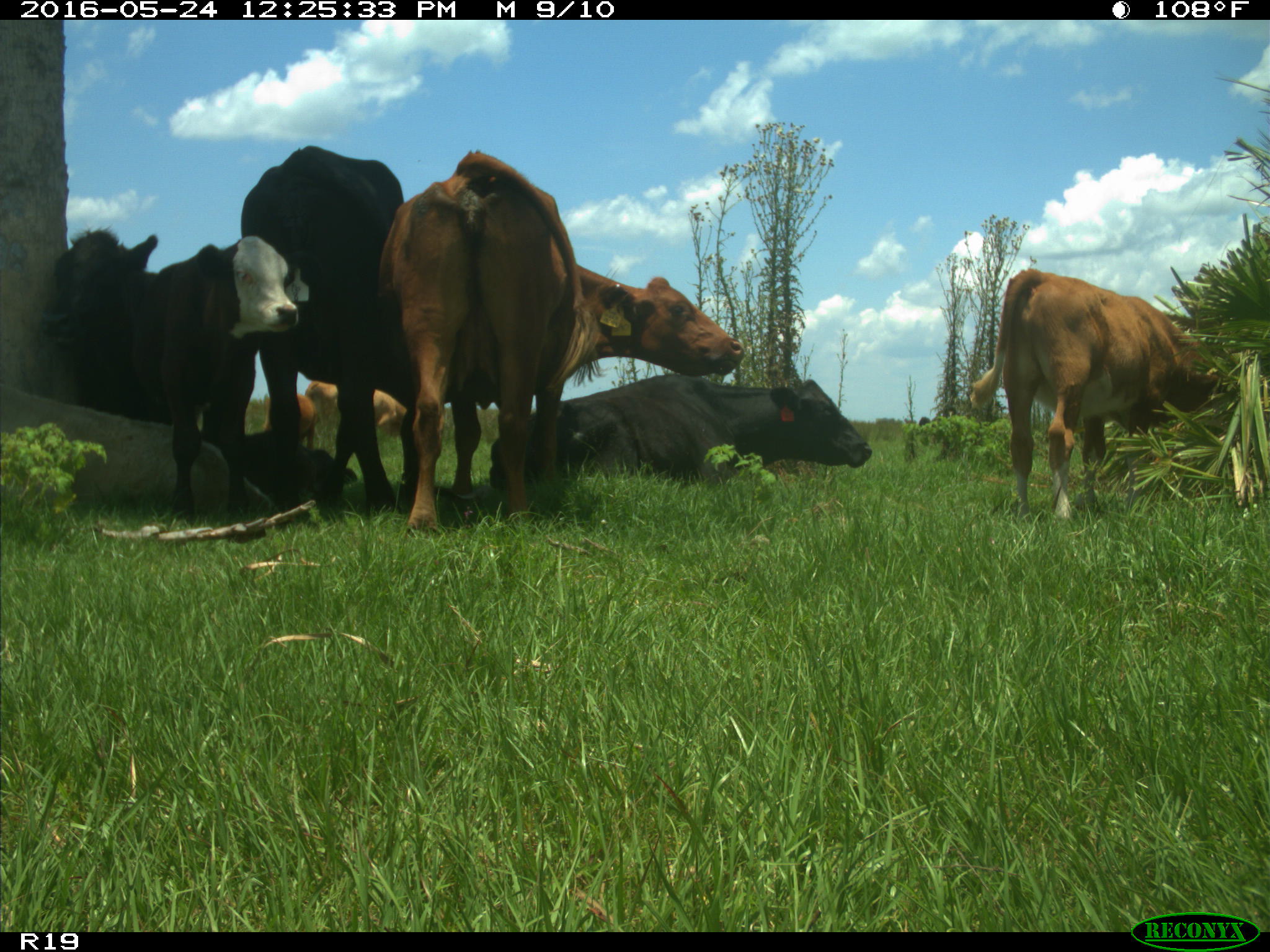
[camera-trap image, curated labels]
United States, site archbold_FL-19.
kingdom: Animalia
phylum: Chordata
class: Mammalia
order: Artiodactyla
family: Bovidae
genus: Bos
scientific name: Bos taurus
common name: domestic cow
Bos taurus (domestic cow).